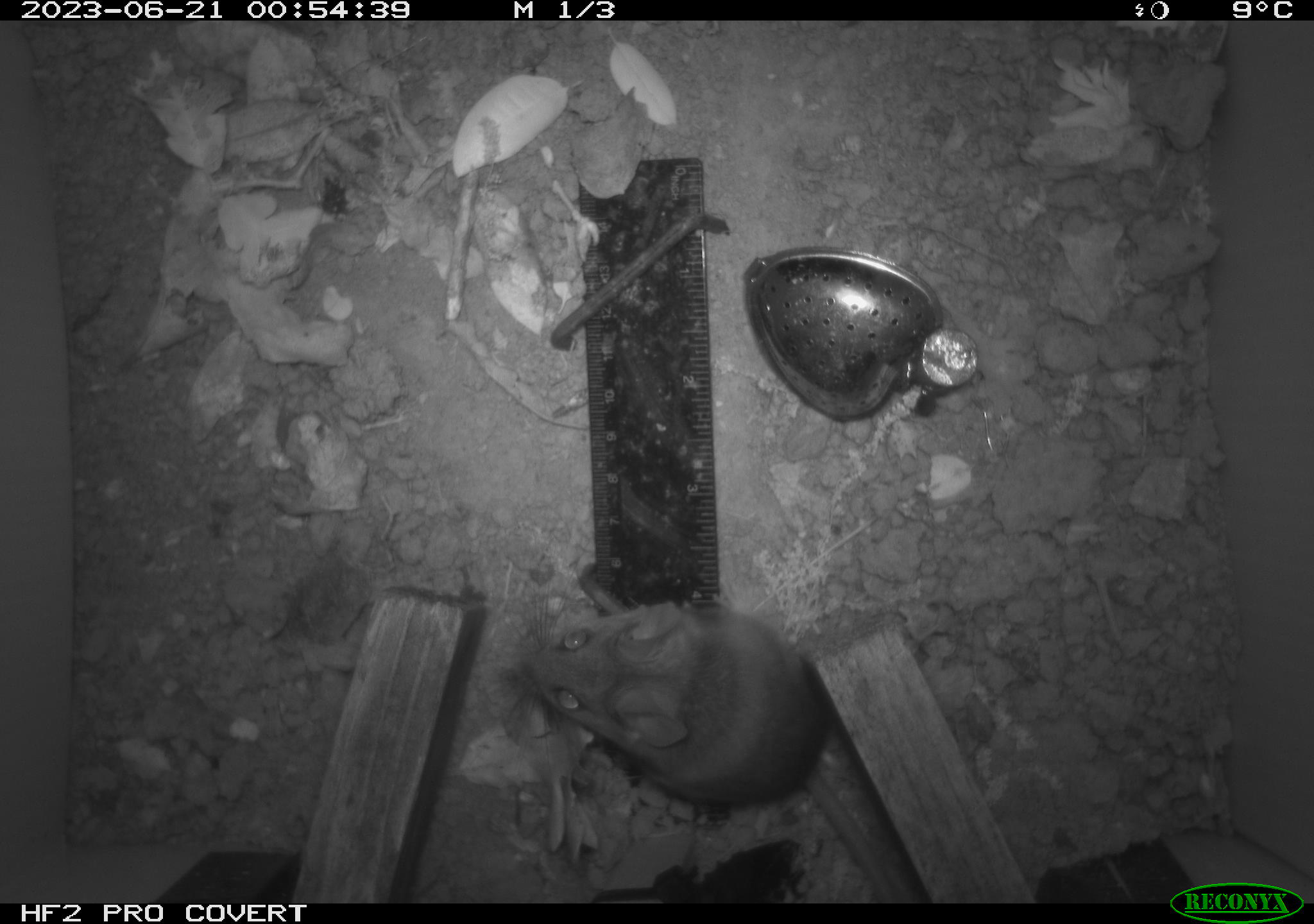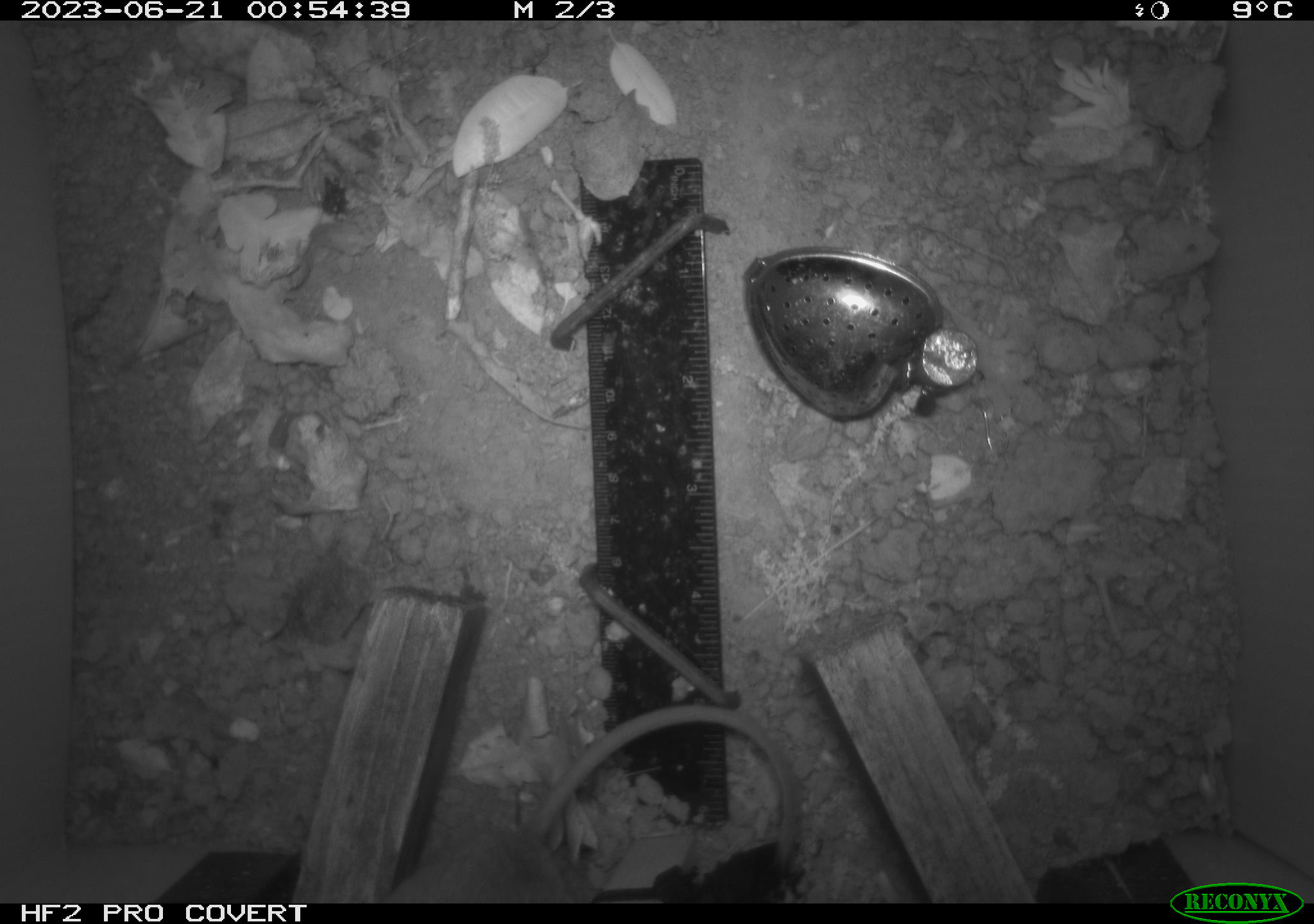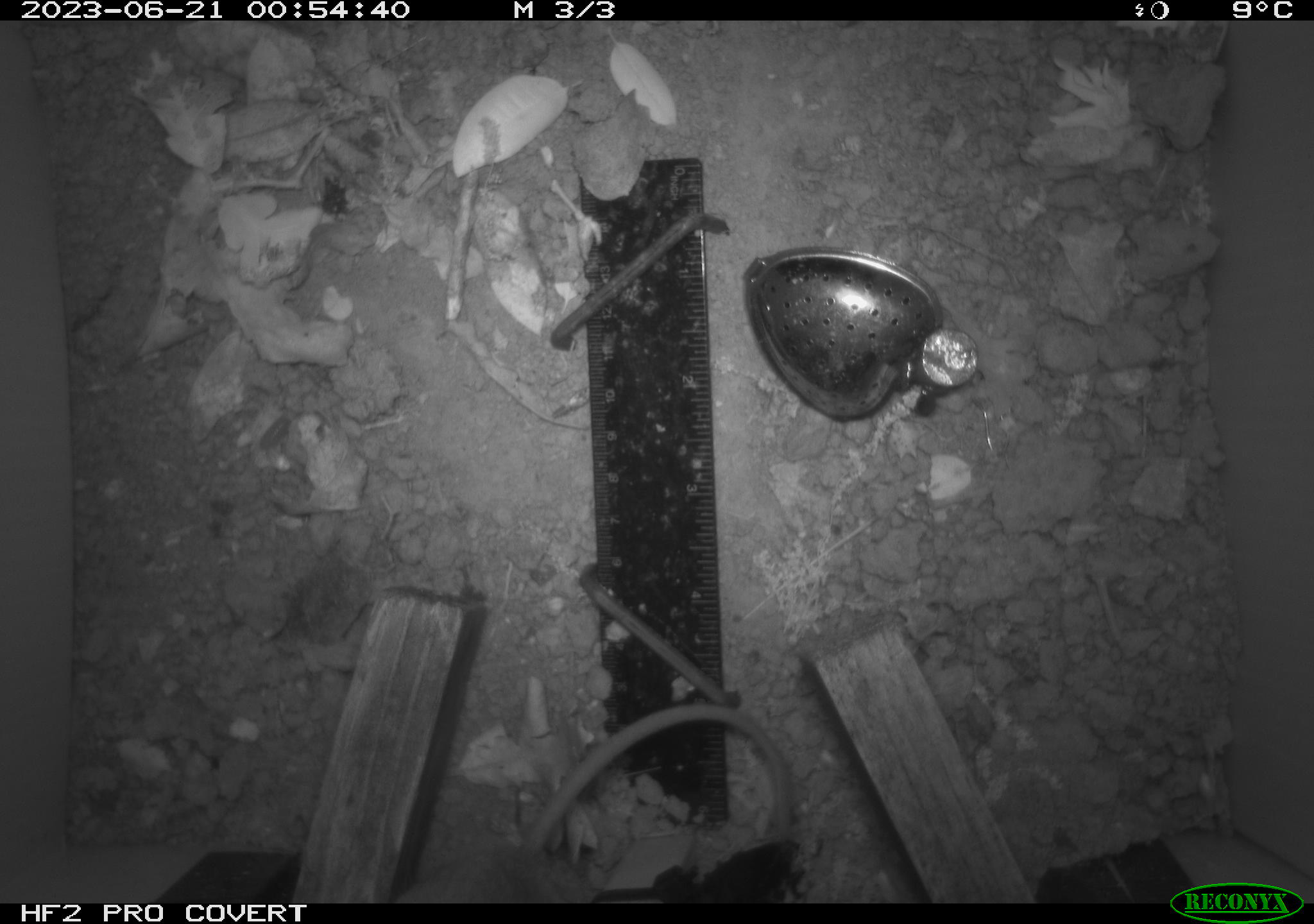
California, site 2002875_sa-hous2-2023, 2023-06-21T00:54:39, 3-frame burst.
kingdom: Animalia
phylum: Chordata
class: Mammalia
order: Rodentia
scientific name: Rodentia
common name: mouse species